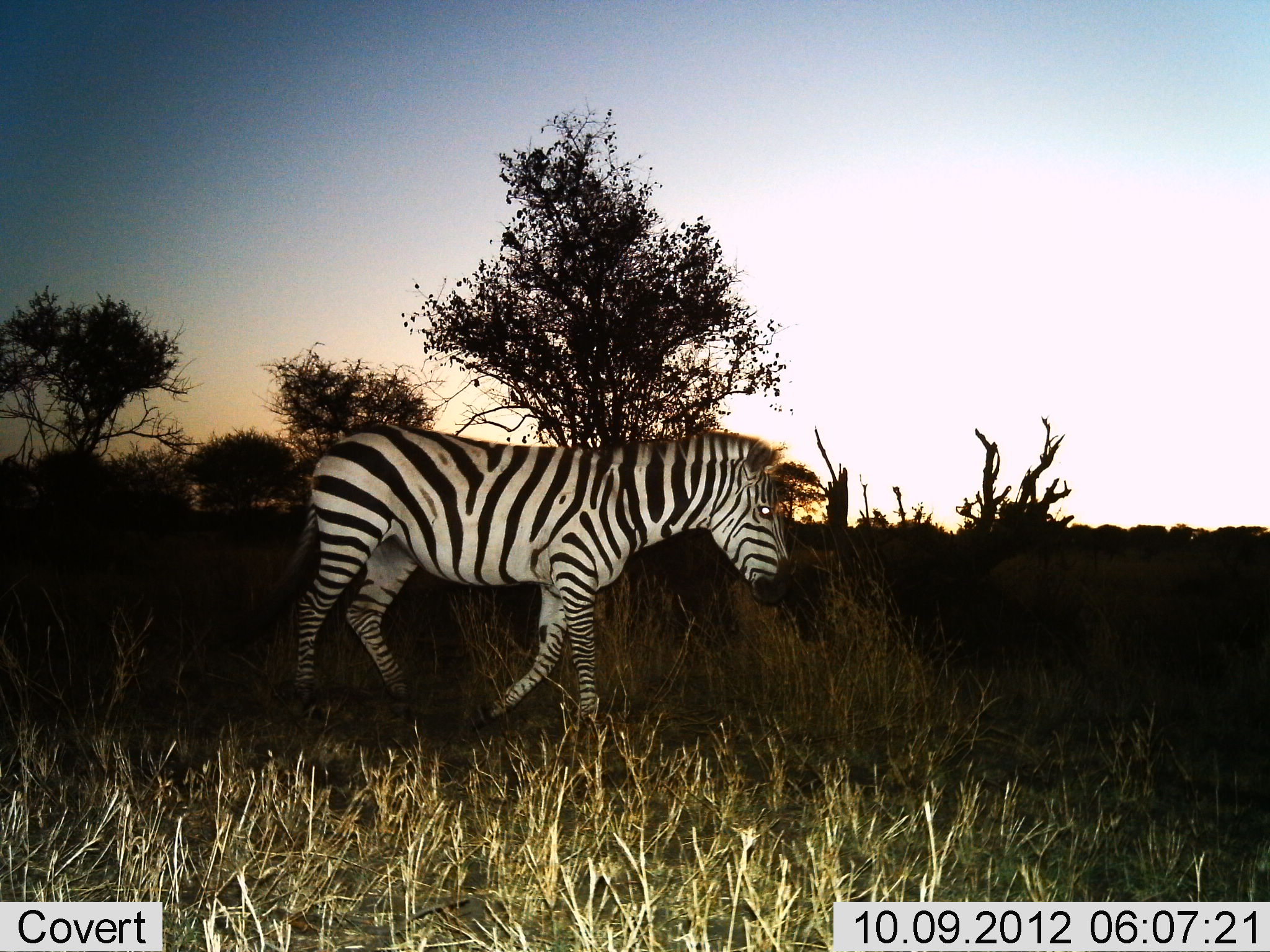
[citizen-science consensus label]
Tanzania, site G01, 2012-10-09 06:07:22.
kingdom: Animalia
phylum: Chordata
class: Mammalia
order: Perissodactyla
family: Equidae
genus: Equus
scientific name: Equus quagga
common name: plains zebra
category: zebra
Zebra (plains zebra) (Equus quagga), count 1. Behavior (volunteer vote fractions): standing 10%, resting 0%, moving 90%, interacting 0%. Young present (vote fraction): 0%. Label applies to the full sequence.